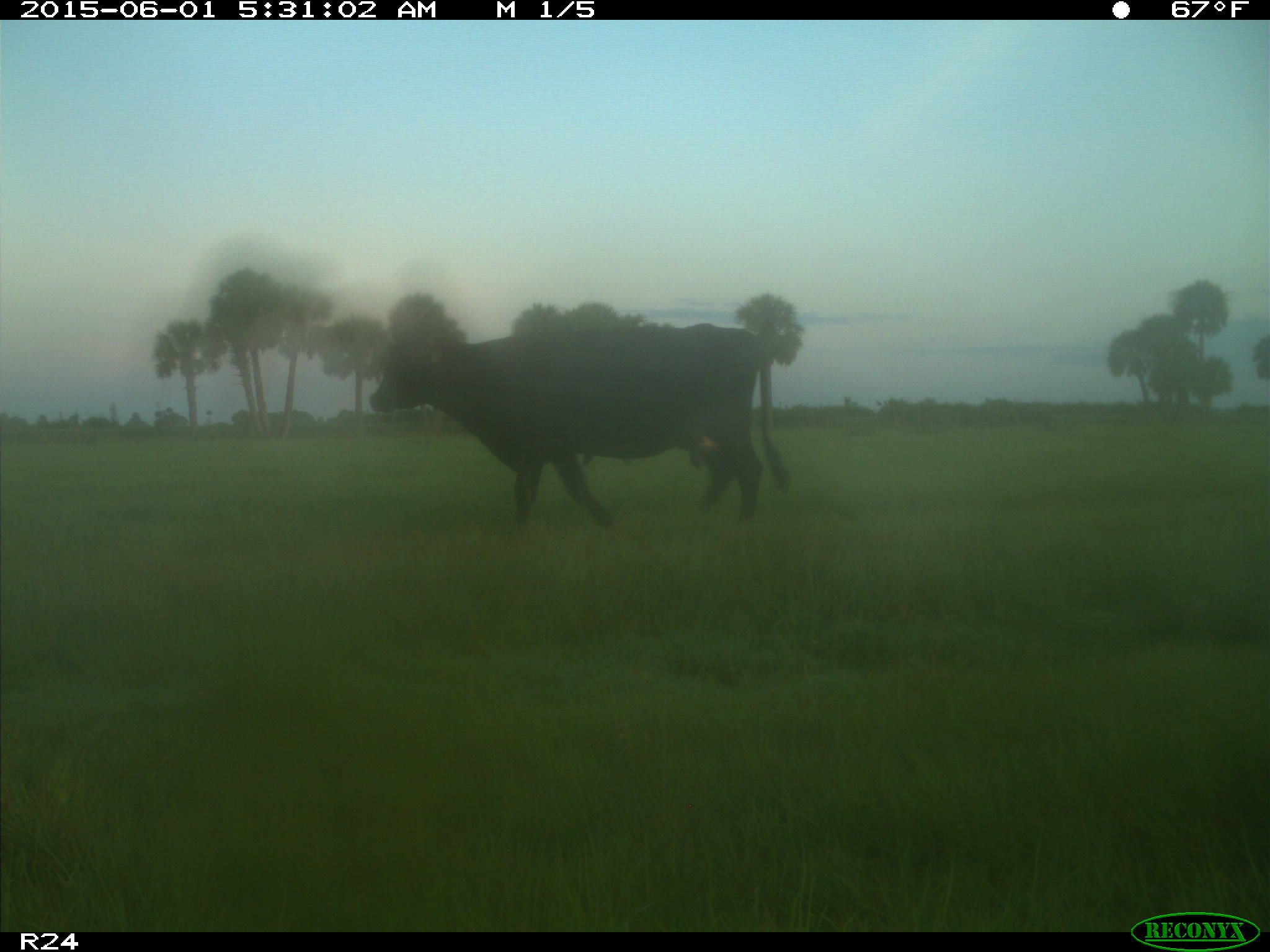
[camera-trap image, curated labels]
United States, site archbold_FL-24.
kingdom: Animalia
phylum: Chordata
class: Mammalia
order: Artiodactyla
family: Bovidae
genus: Bos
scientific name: Bos taurus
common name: domestic cow